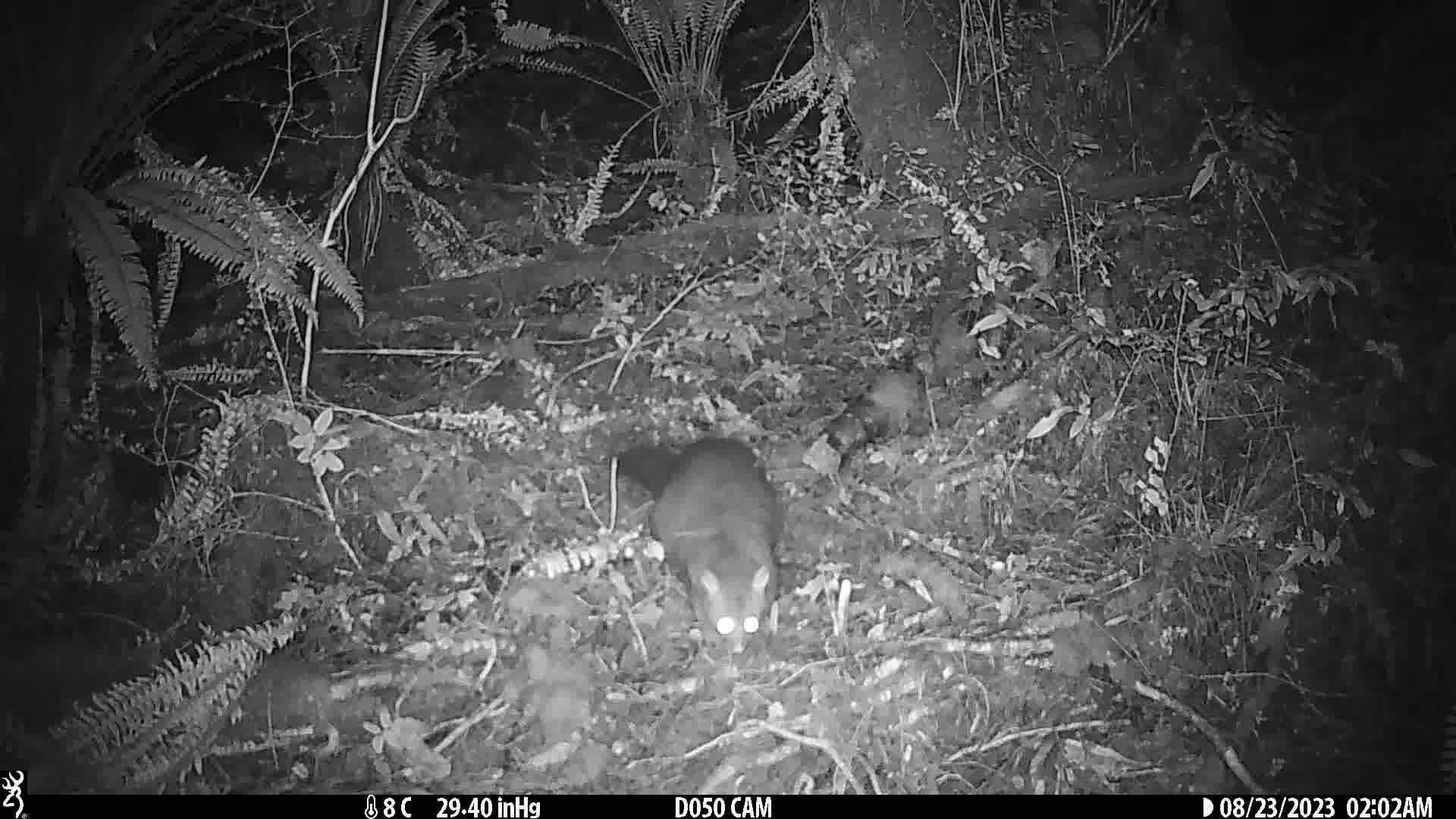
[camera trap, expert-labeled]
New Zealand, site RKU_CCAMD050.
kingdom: Animalia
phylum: Chordata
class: Mammalia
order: Diprotodontia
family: Phalangeridae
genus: Trichosurus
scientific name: Trichosurus vulpecula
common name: common brushtail possum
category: possum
Possum (common brushtail possum) (Trichosurus vulpecula).